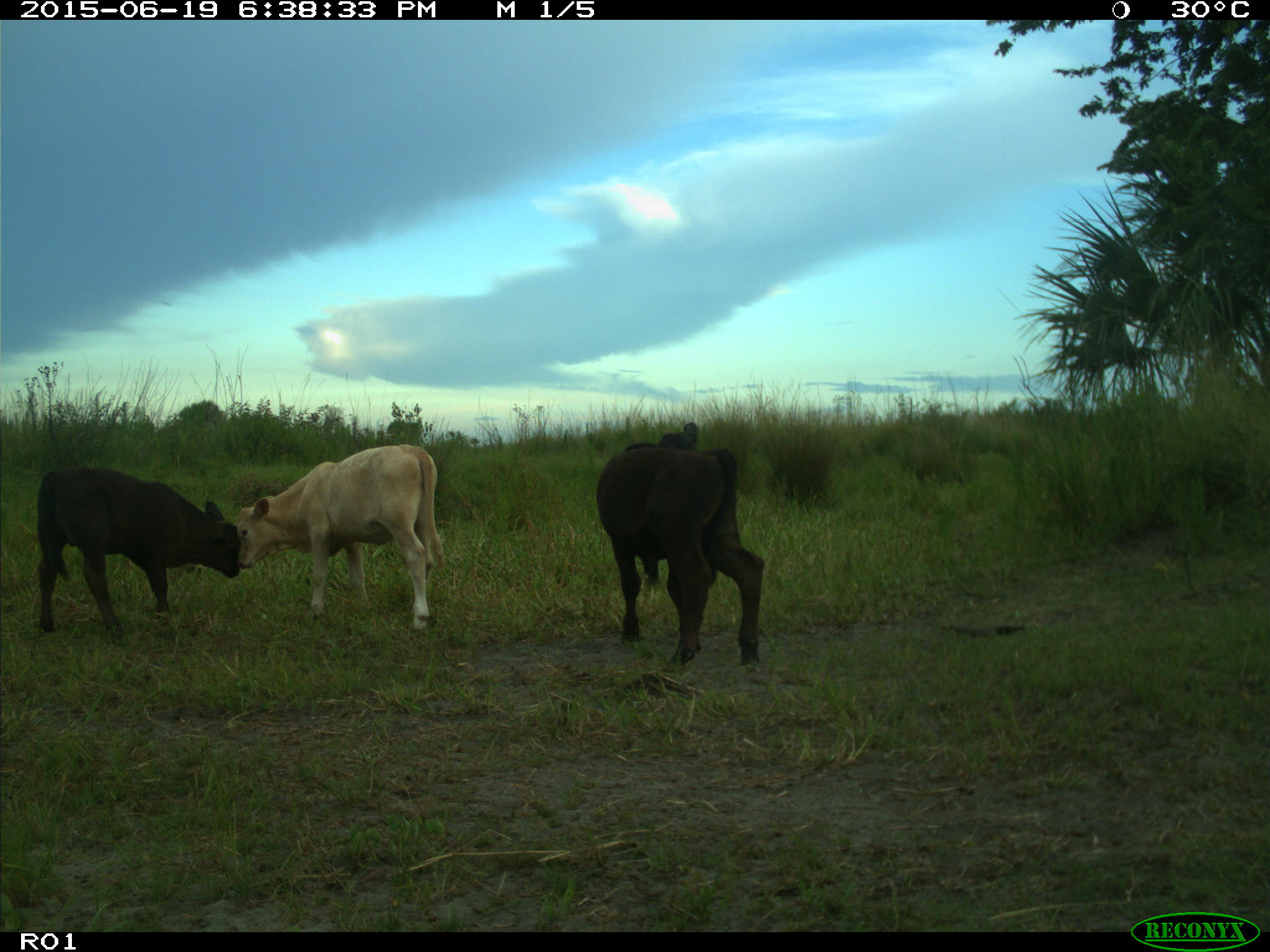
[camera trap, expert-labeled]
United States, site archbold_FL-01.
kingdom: Animalia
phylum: Chordata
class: Mammalia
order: Artiodactyla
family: Bovidae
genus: Bos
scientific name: Bos taurus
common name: domestic cow